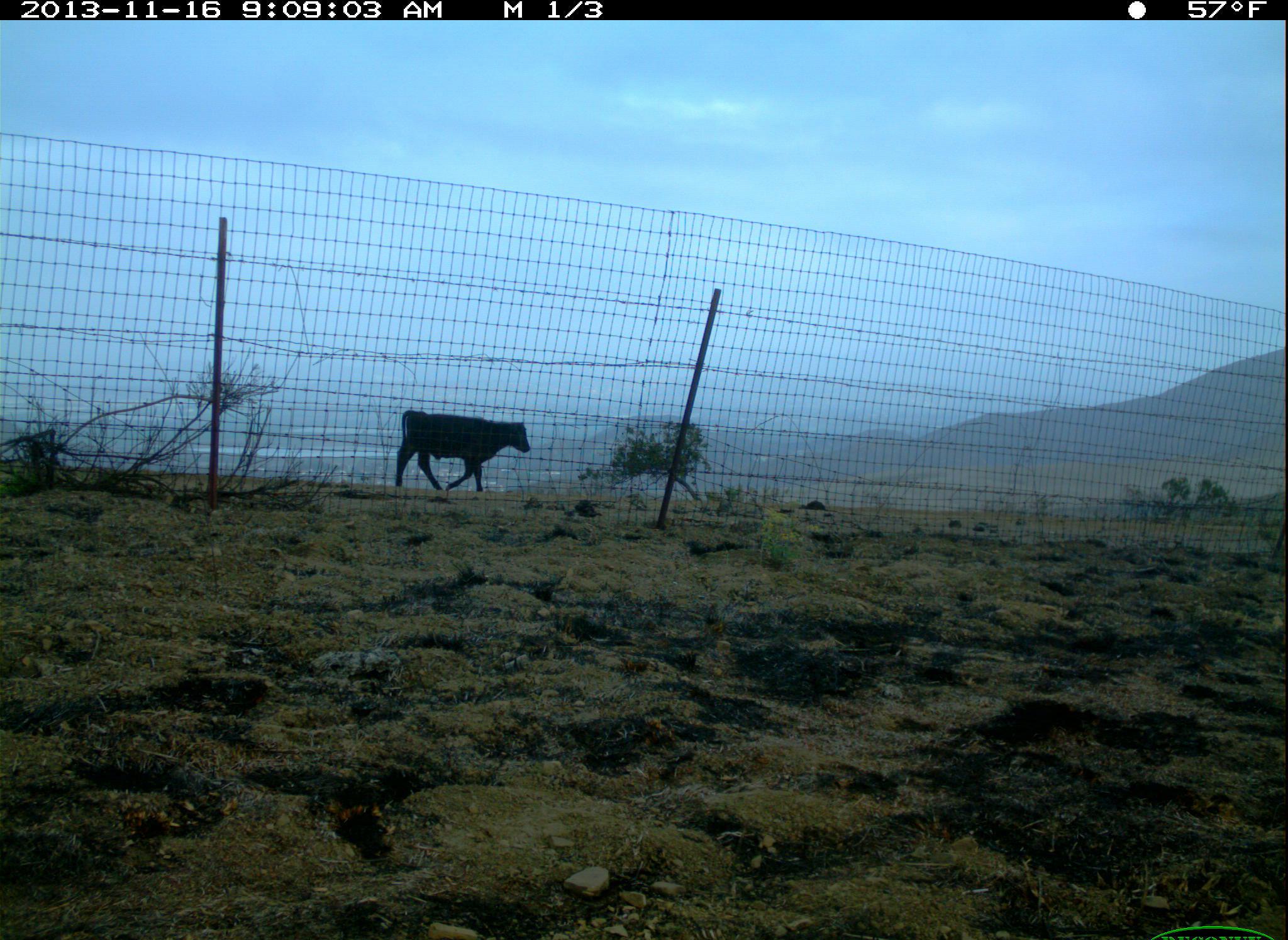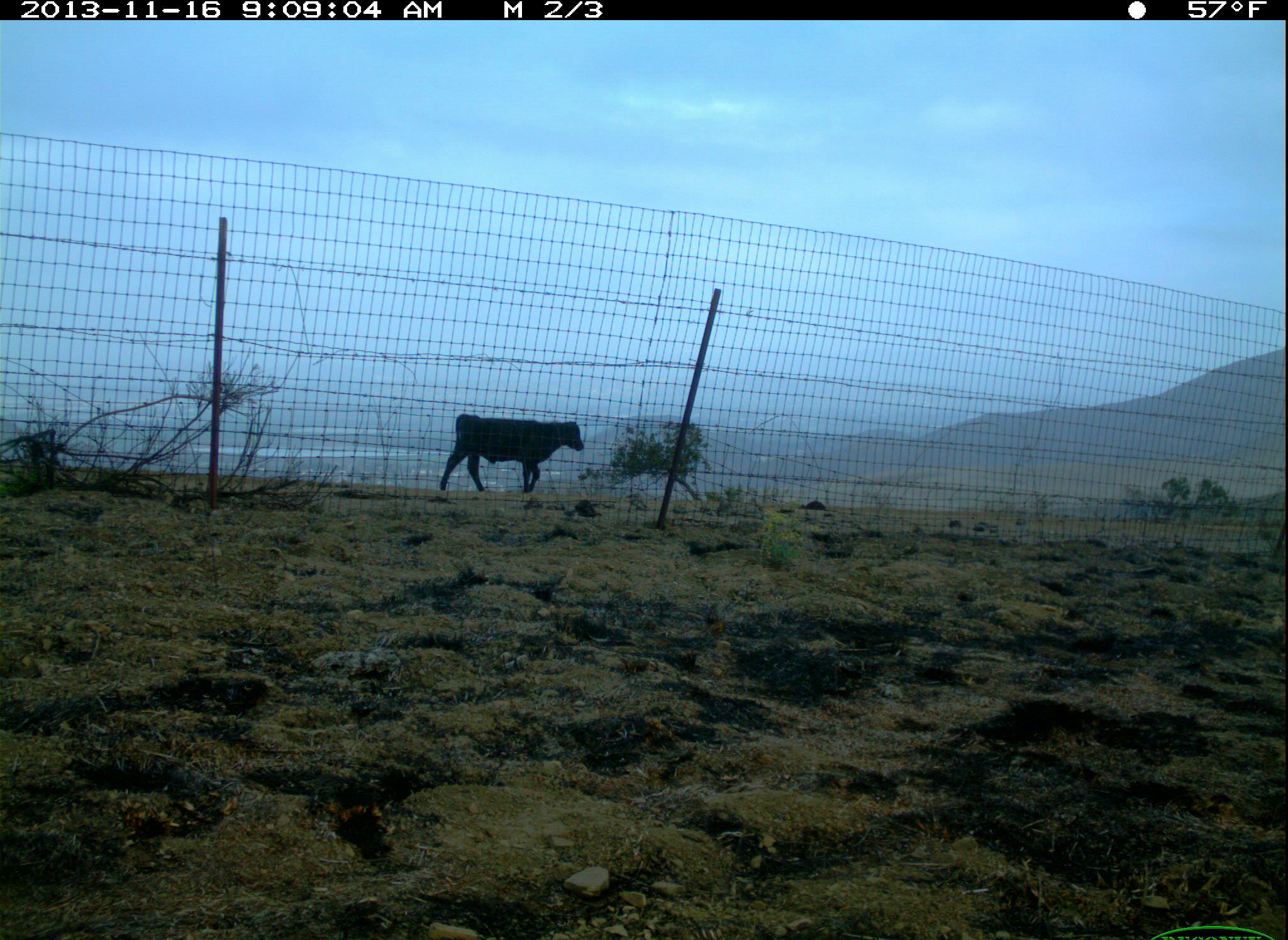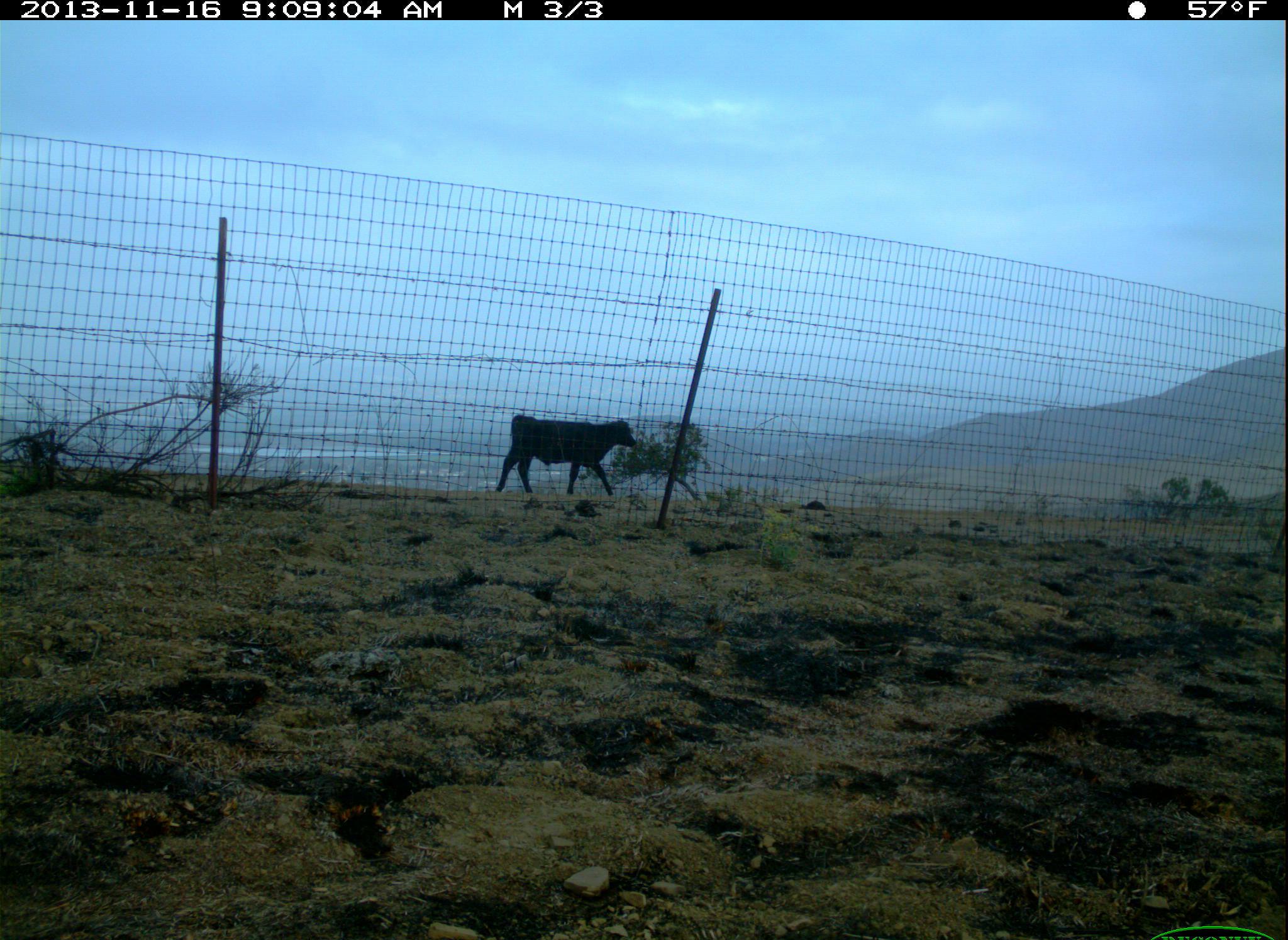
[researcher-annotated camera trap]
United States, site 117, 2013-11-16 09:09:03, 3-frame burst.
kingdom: Animalia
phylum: Chordata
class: Mammalia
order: Artiodactyla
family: Bovidae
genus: Bos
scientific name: Bos taurus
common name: cow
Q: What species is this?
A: Cow (Bos taurus).